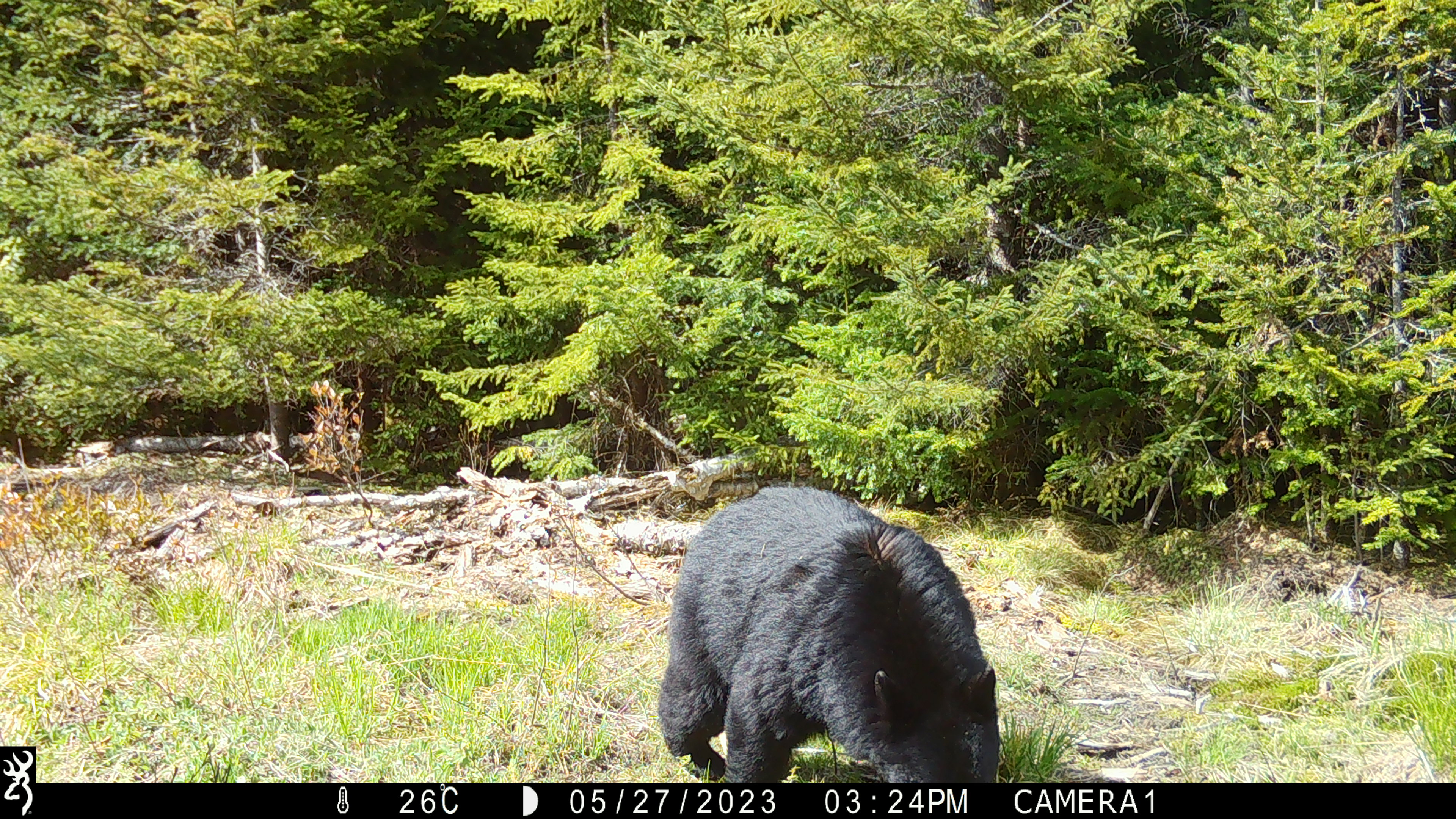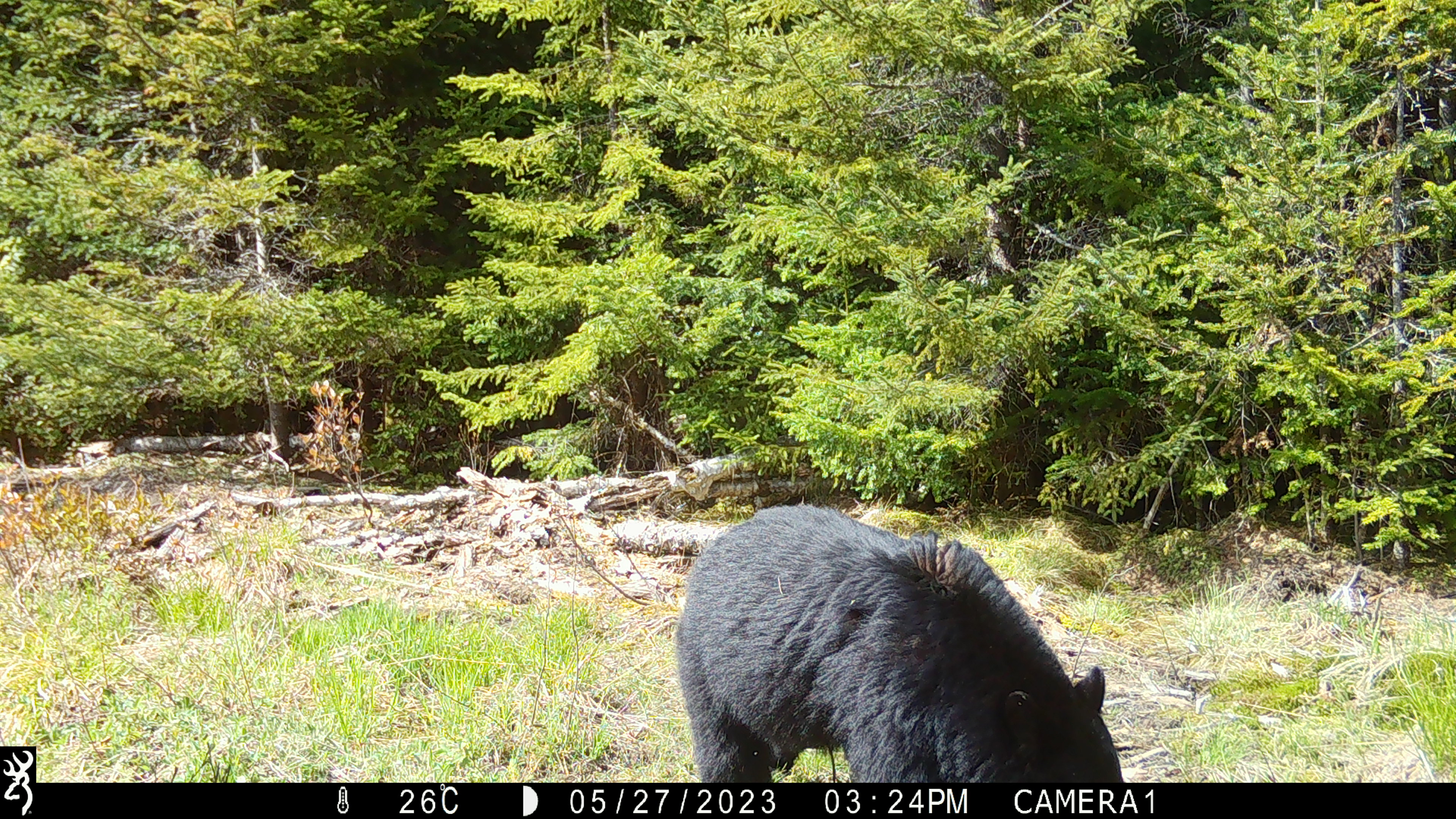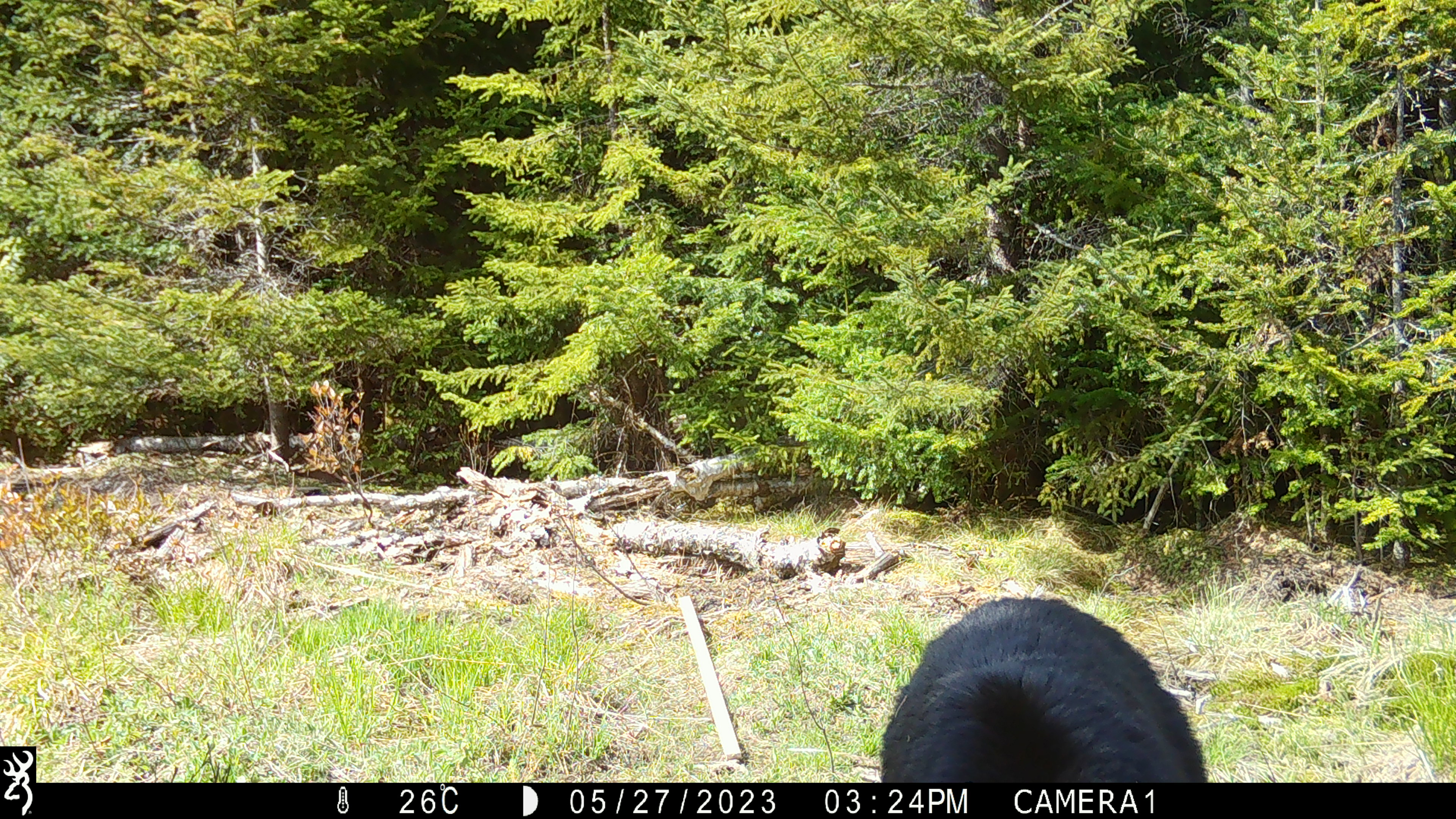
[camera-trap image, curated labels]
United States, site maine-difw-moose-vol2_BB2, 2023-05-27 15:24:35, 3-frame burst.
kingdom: Animalia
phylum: Chordata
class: Mammalia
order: Carnivora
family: Ursidae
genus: Ursus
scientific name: Ursus americanus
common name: black bear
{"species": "black bear (Ursus americanus)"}